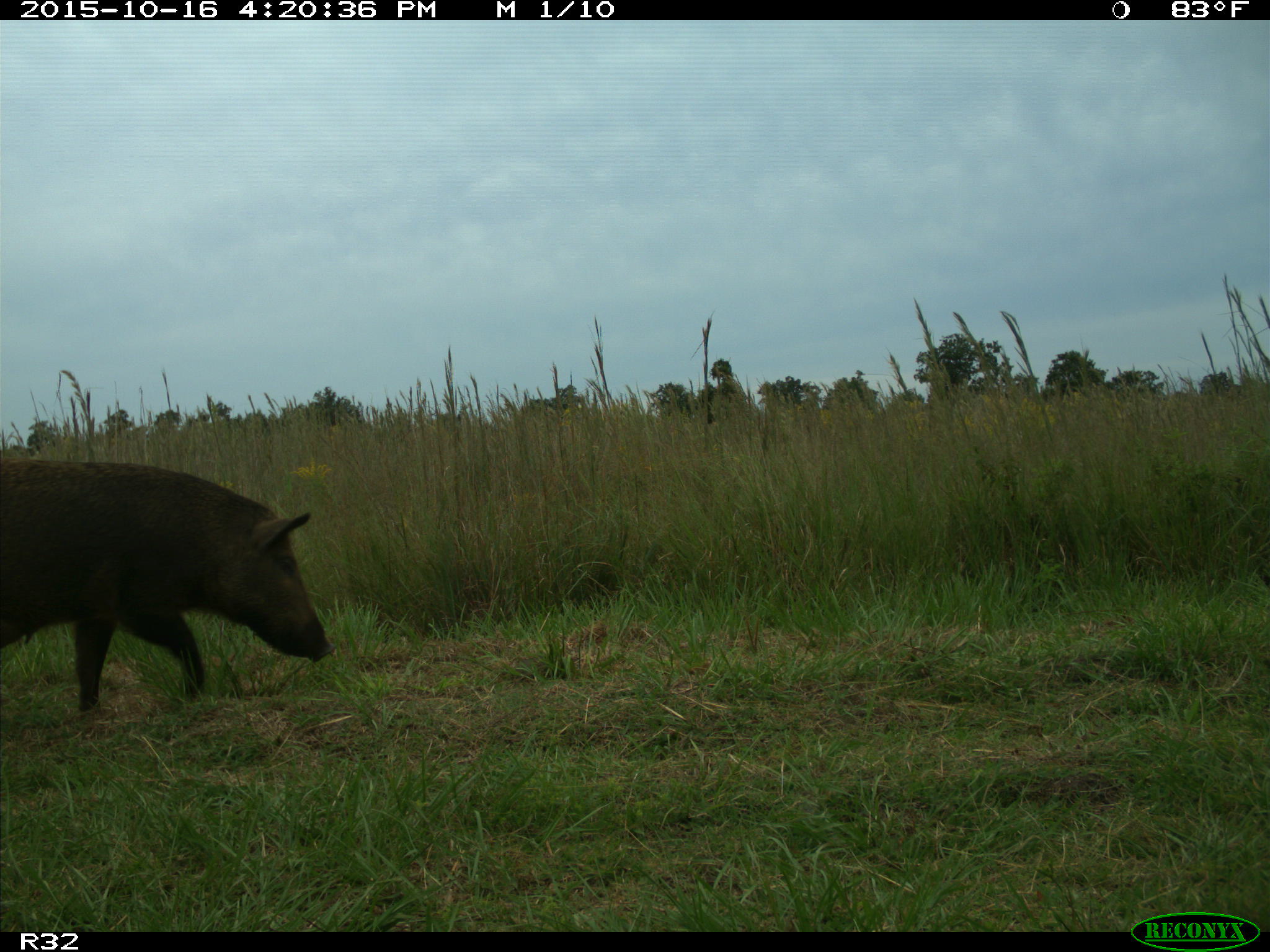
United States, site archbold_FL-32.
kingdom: Animalia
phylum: Chordata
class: Mammalia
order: Artiodactyla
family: Suidae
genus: Sus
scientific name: Sus scrofa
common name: wild boar